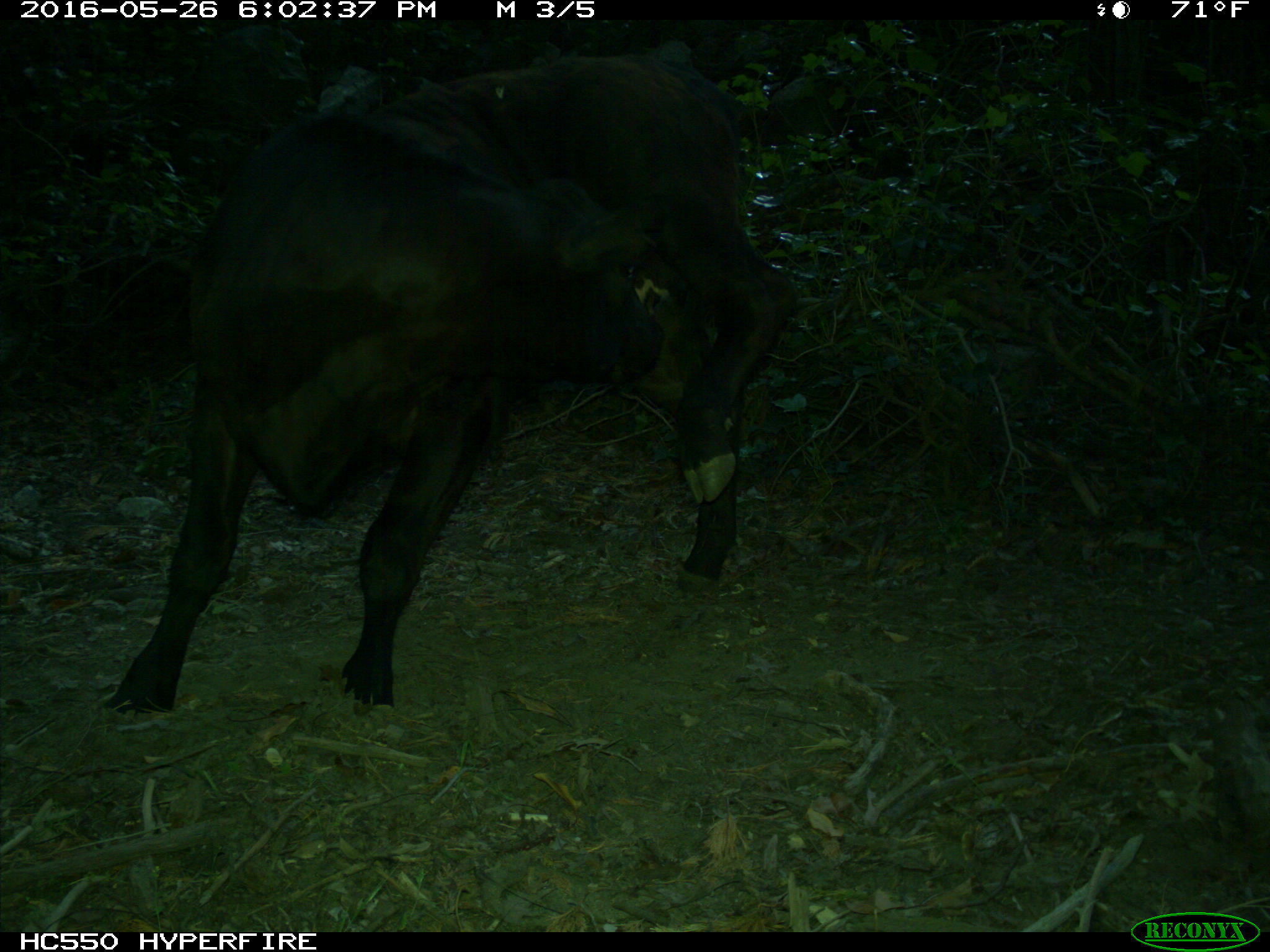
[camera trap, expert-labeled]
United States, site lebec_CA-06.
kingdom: Animalia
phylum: Chordata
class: Mammalia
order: Artiodactyla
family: Bovidae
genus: Bos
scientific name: Bos taurus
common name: domestic cow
Bos taurus (domestic cow).